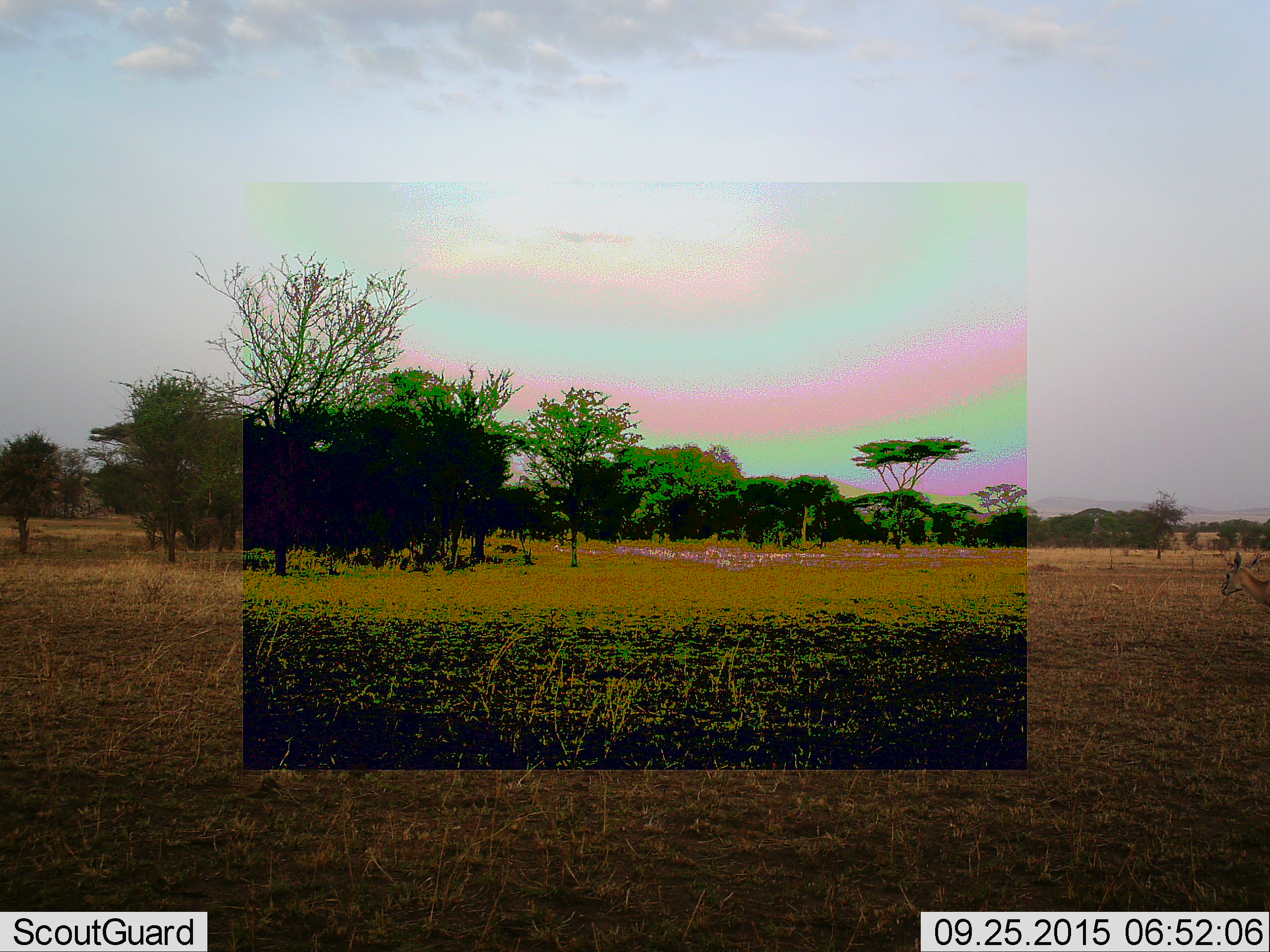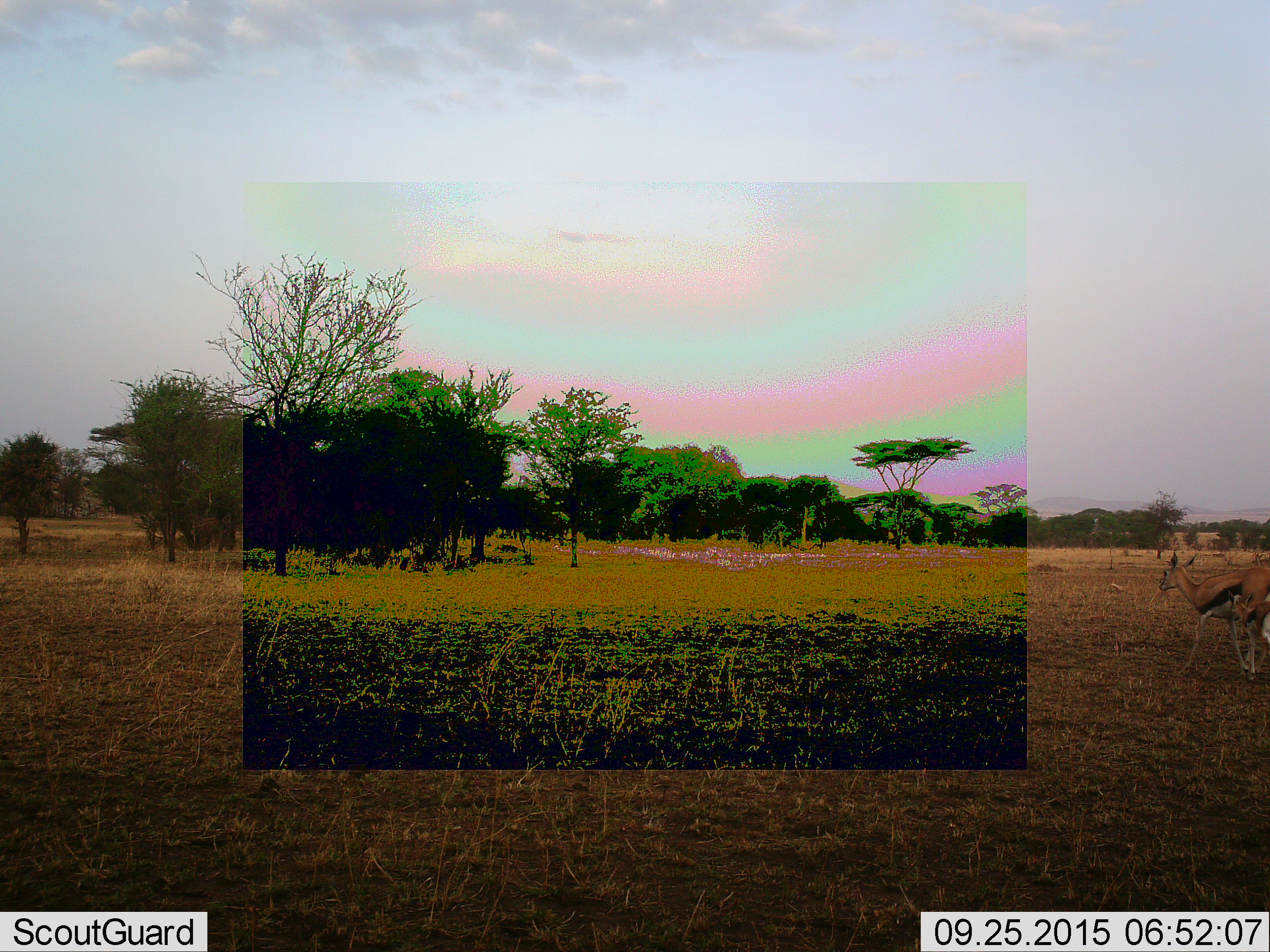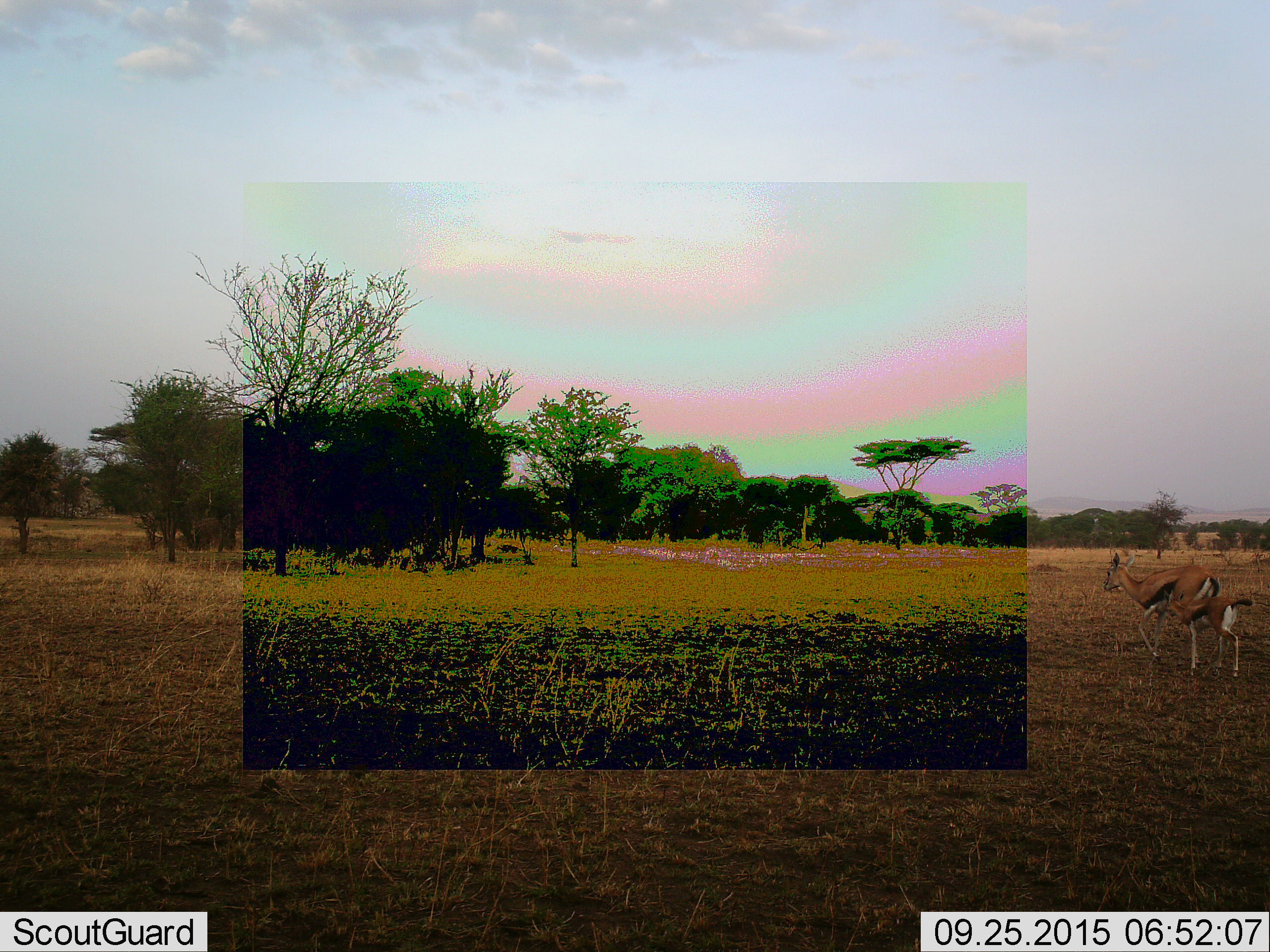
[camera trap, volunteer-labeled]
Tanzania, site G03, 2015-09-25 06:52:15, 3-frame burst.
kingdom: Animalia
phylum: Chordata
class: Mammalia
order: Artiodactyla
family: Bovidae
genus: Eudorcas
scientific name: Eudorcas thomsonii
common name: thomson's gazelle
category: gazellethomsons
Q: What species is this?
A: Gazellethomsons (thomson's gazelle) (Eudorcas thomsonii).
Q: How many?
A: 2.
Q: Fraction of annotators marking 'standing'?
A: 10%.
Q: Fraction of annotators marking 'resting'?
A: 0%.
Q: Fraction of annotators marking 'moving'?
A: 90%.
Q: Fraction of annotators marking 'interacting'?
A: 10%.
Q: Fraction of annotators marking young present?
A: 90%.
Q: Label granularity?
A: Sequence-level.